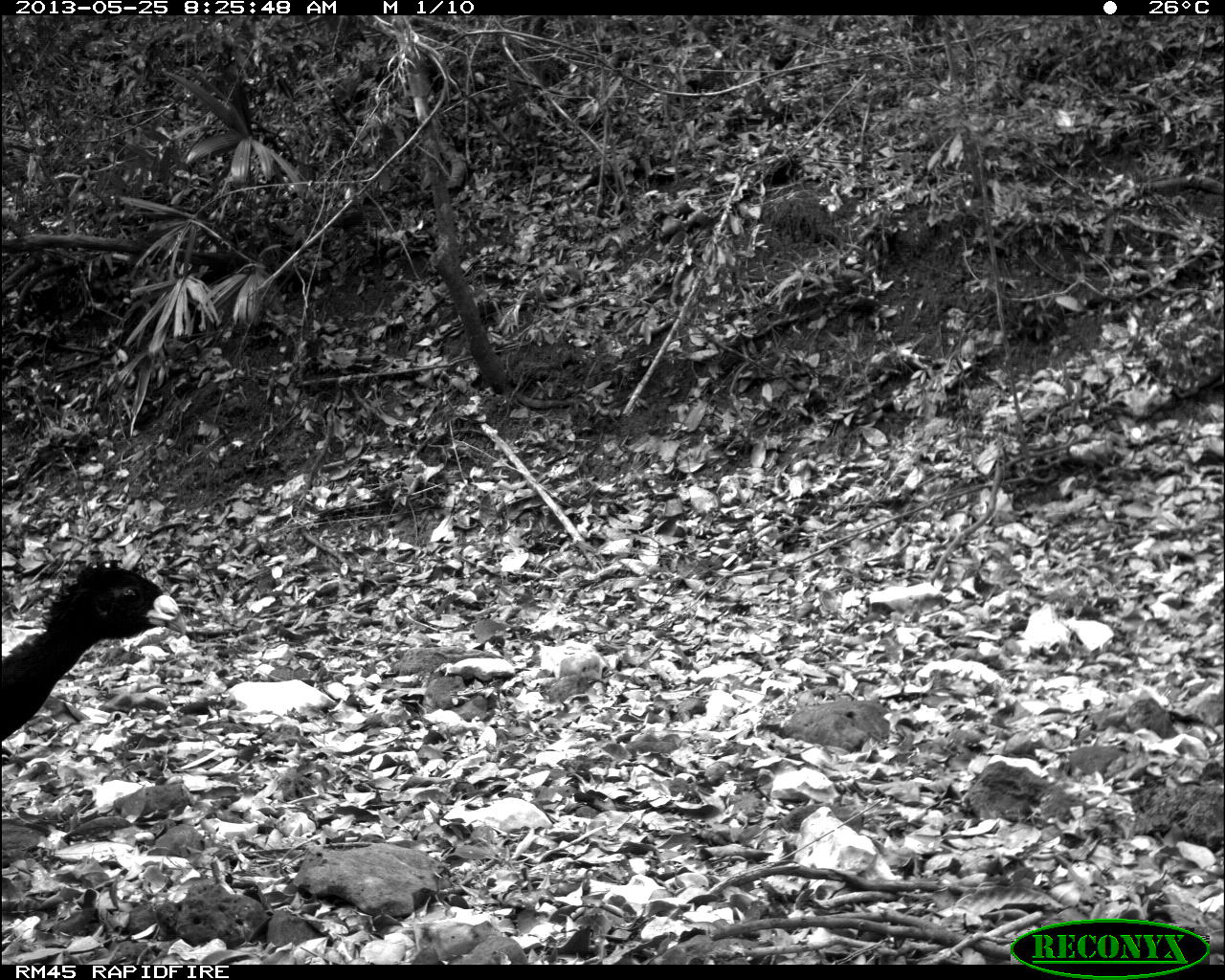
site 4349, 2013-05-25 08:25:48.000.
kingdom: Animalia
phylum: Chordata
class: Aves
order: Galliformes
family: Cracidae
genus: Crax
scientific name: Crax rubra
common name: great curassow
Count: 2.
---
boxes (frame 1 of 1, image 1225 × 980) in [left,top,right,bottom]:
crax rubra: [0,554,186,743]